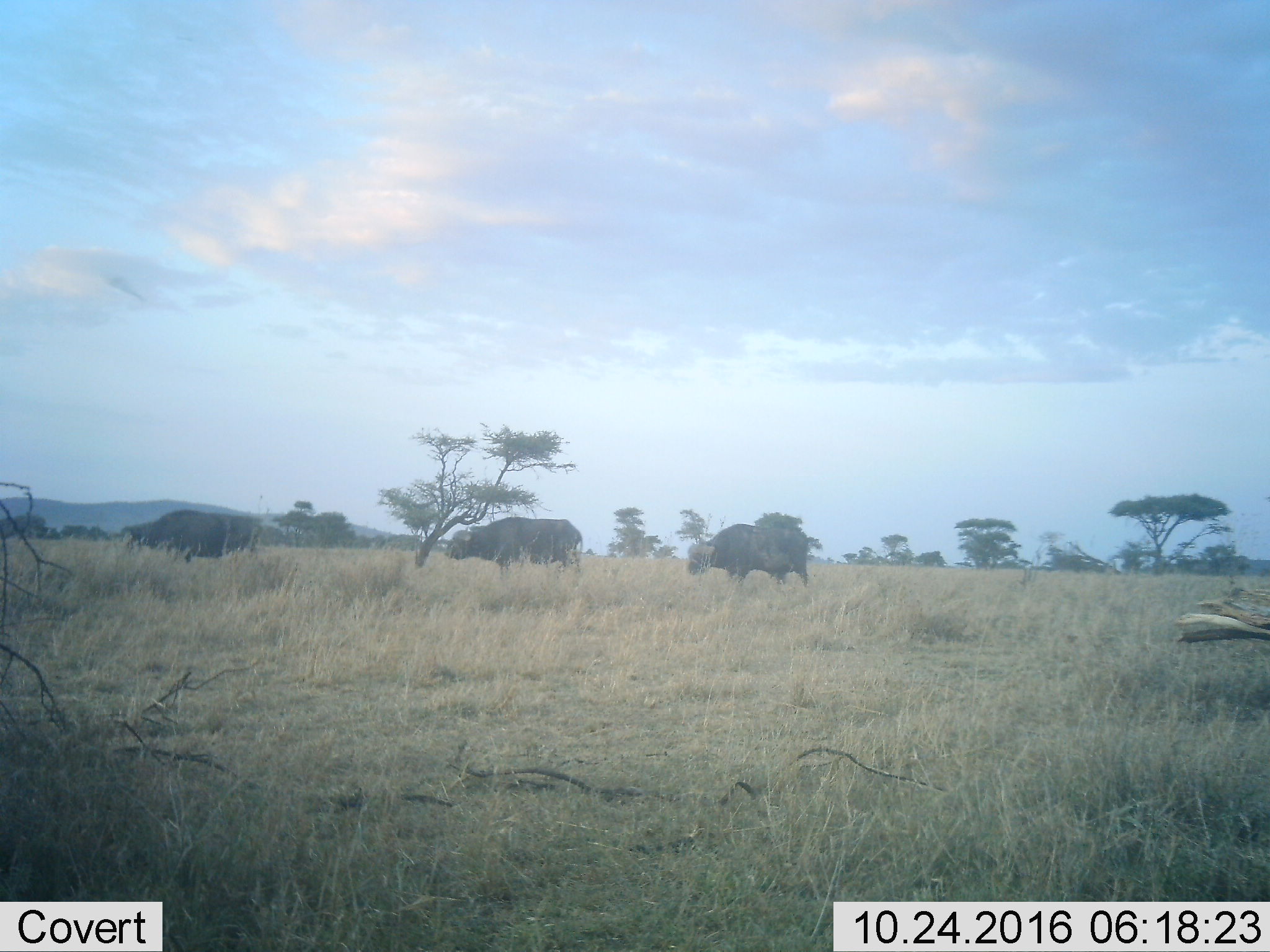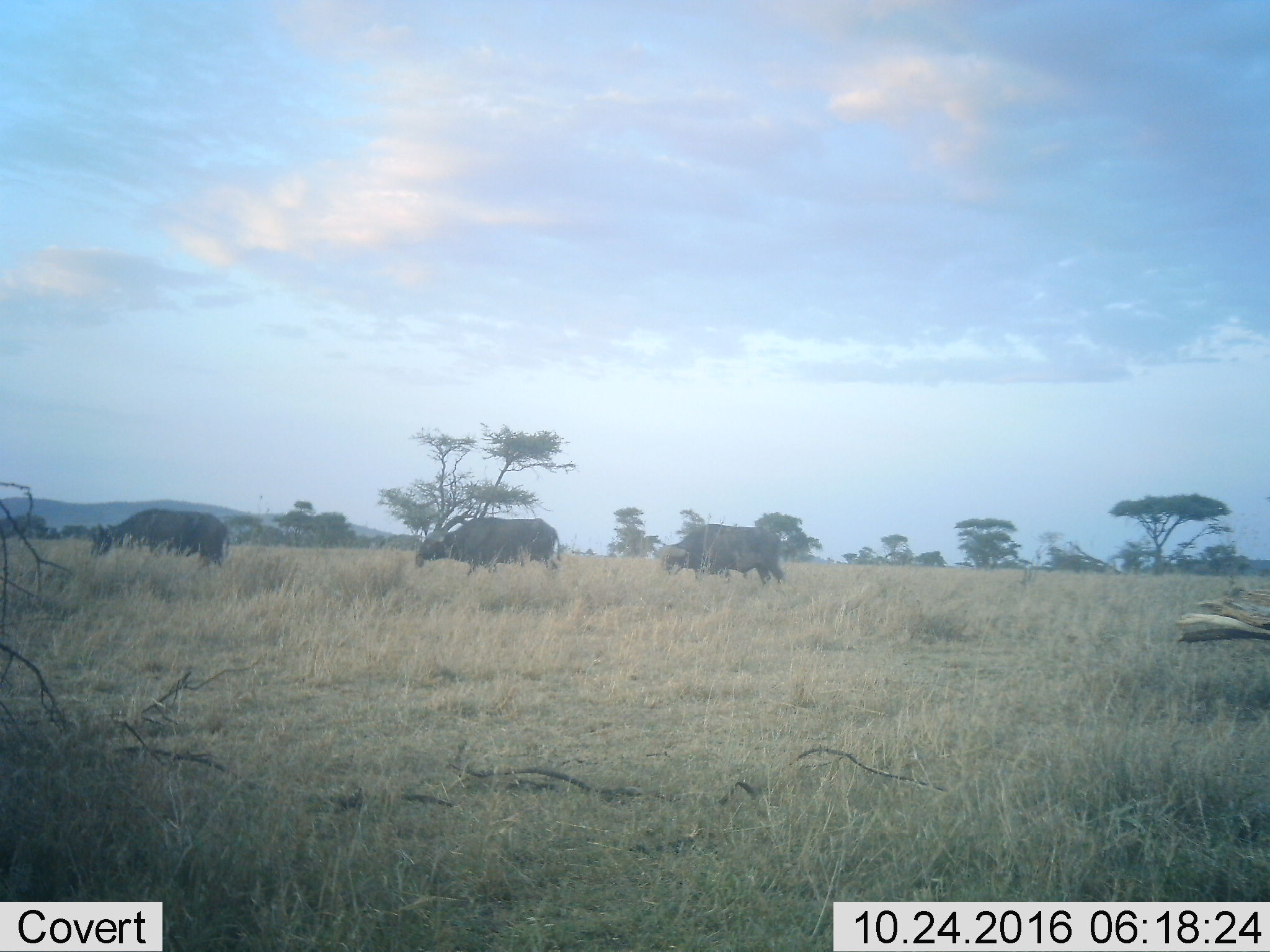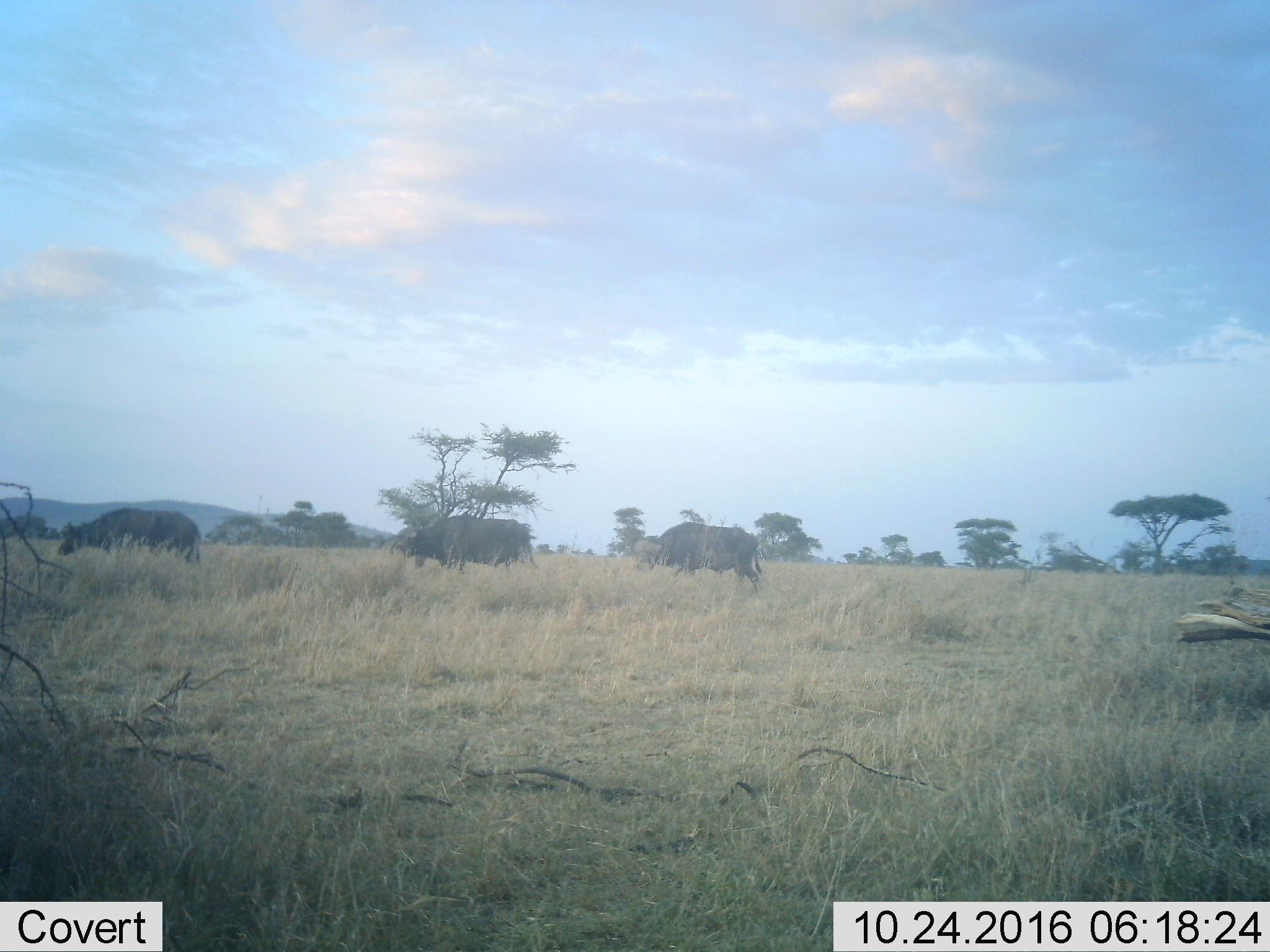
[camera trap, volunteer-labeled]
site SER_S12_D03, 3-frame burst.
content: unidentified animal